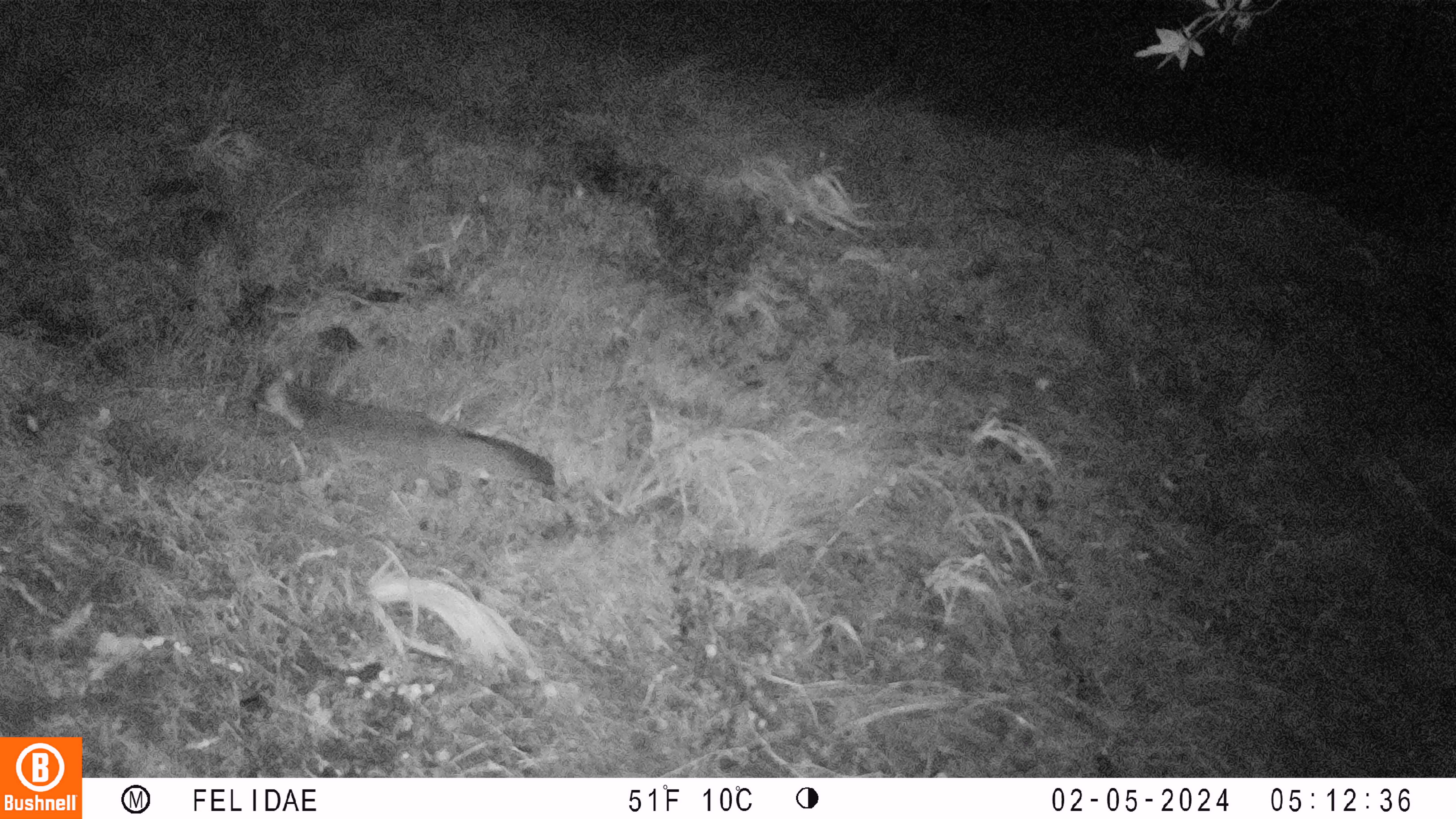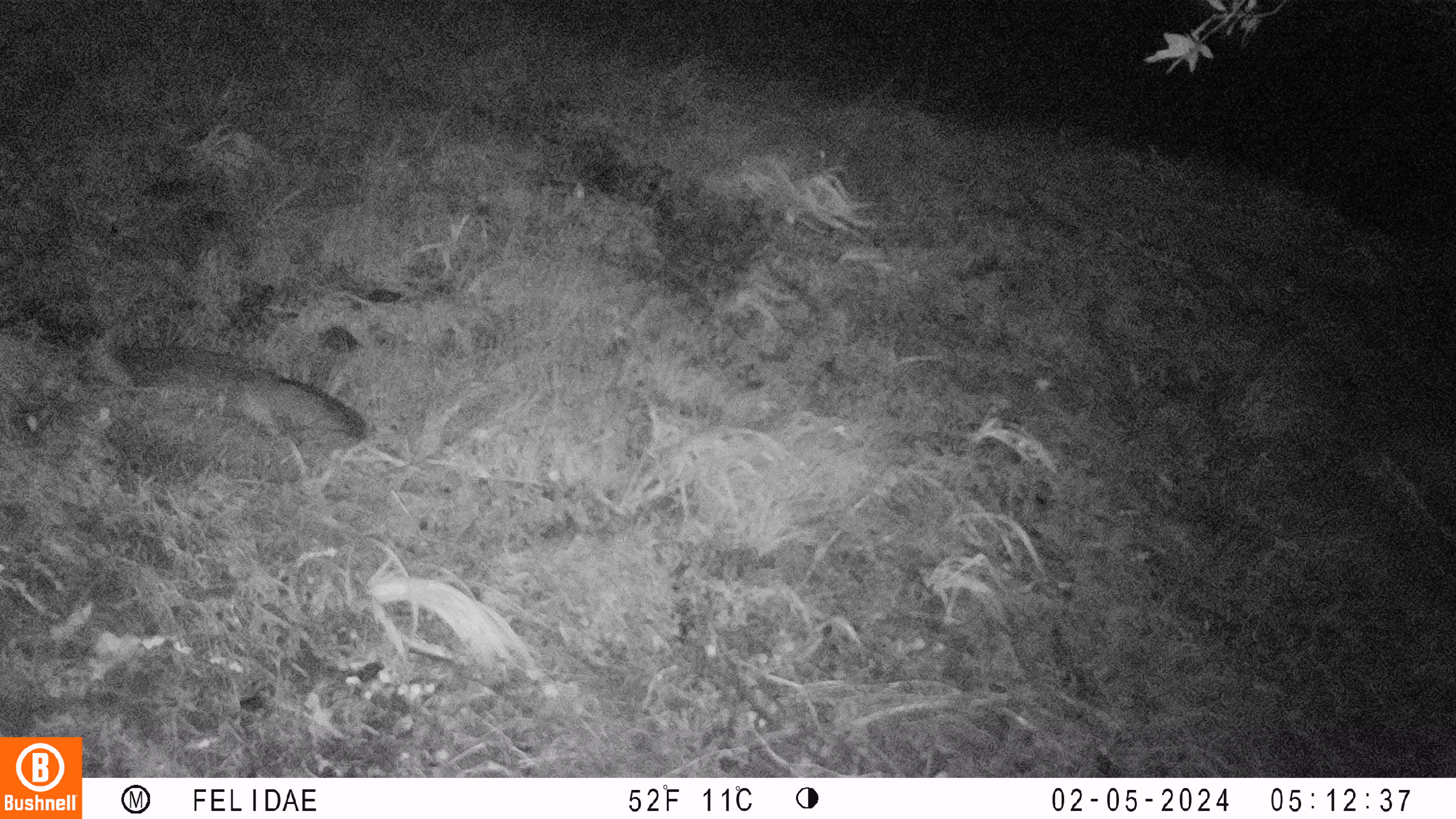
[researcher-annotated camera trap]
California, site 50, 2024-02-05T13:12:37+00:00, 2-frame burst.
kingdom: Animalia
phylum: Chordata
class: Mammalia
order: Carnivora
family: Canidae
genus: Urocyon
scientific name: Urocyon cinereoargenteus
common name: gray fox